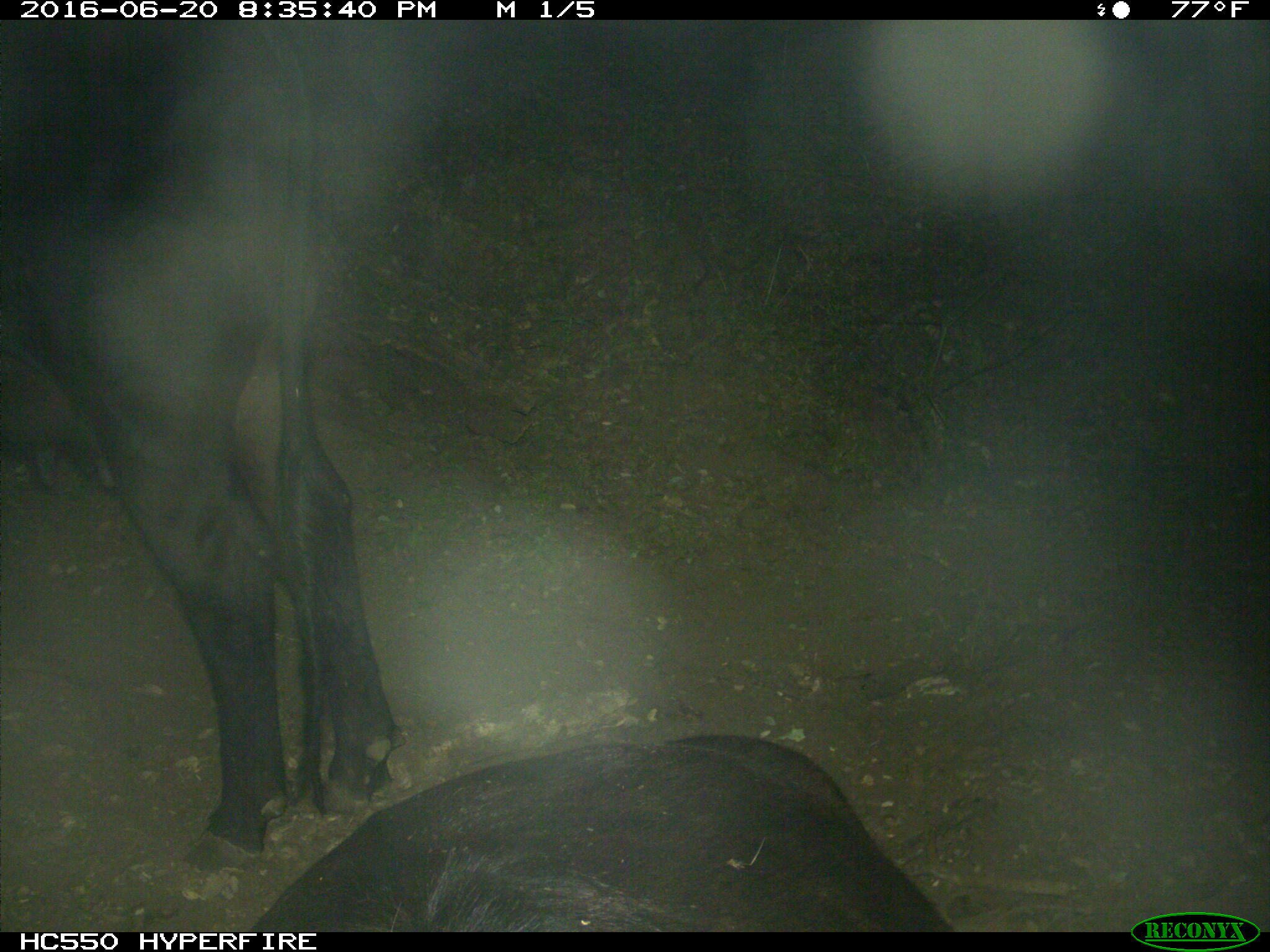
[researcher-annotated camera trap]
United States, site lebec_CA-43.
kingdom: Animalia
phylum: Chordata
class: Mammalia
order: Artiodactyla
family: Bovidae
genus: Bos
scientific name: Bos taurus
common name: domestic cow